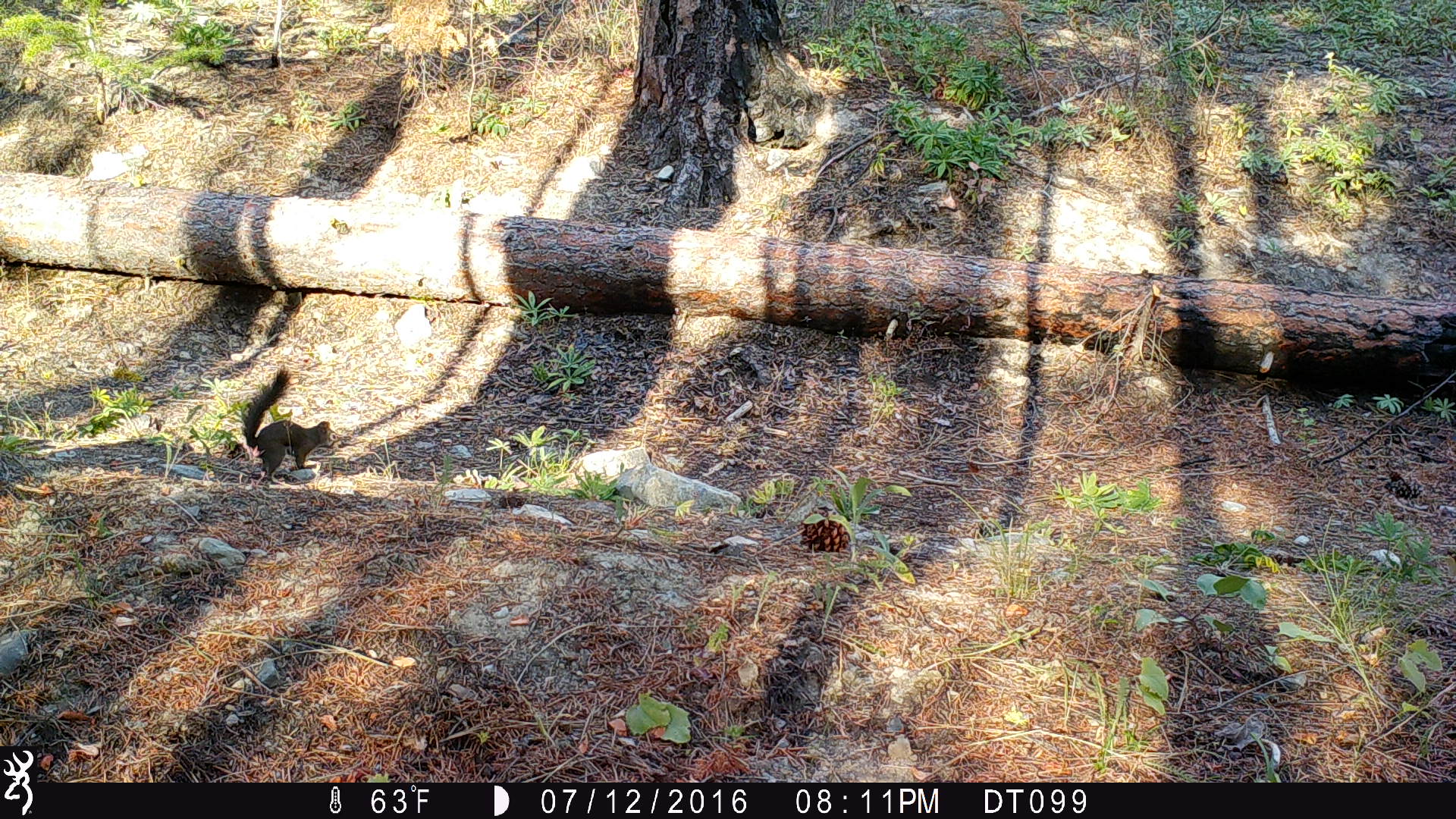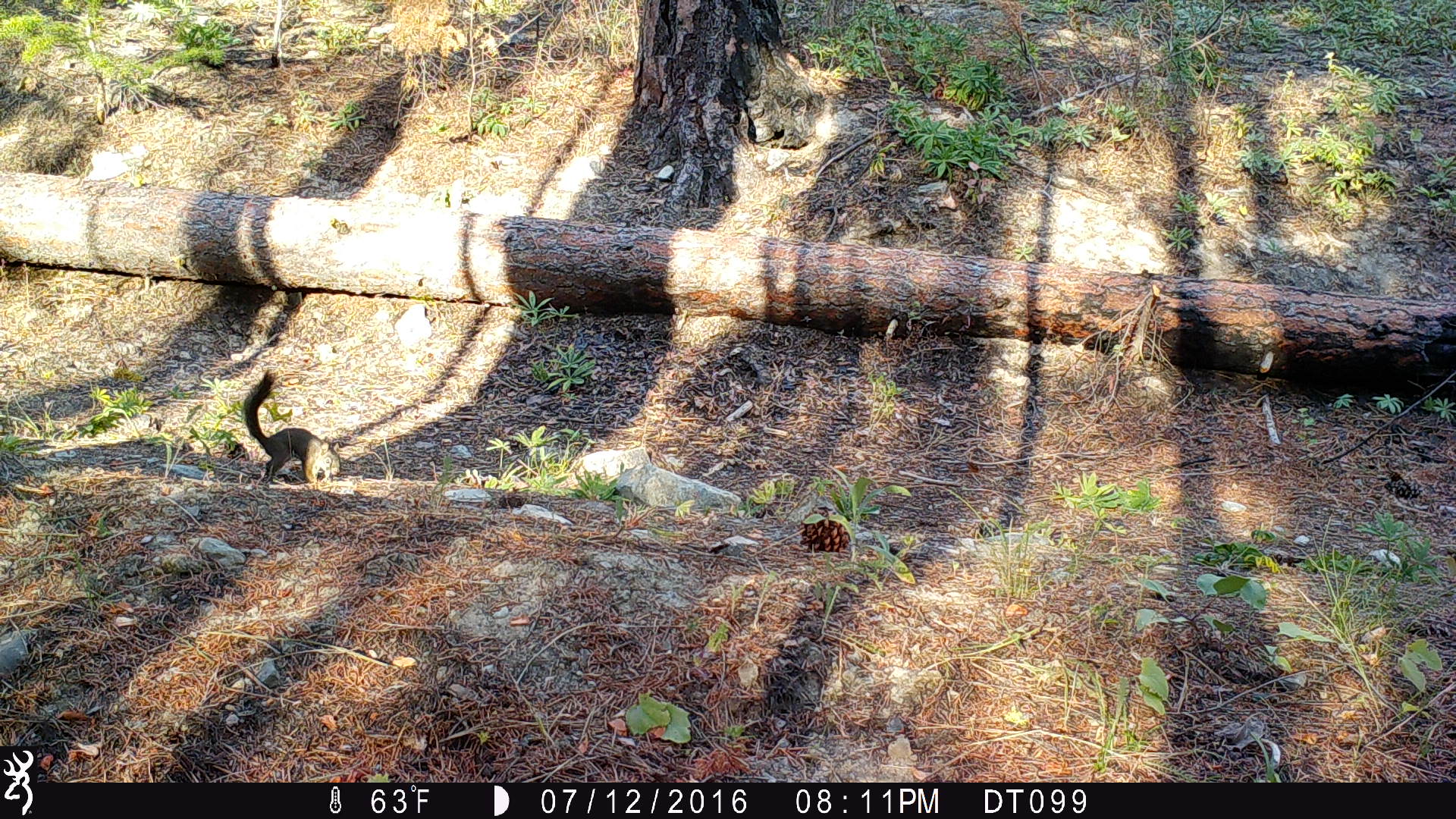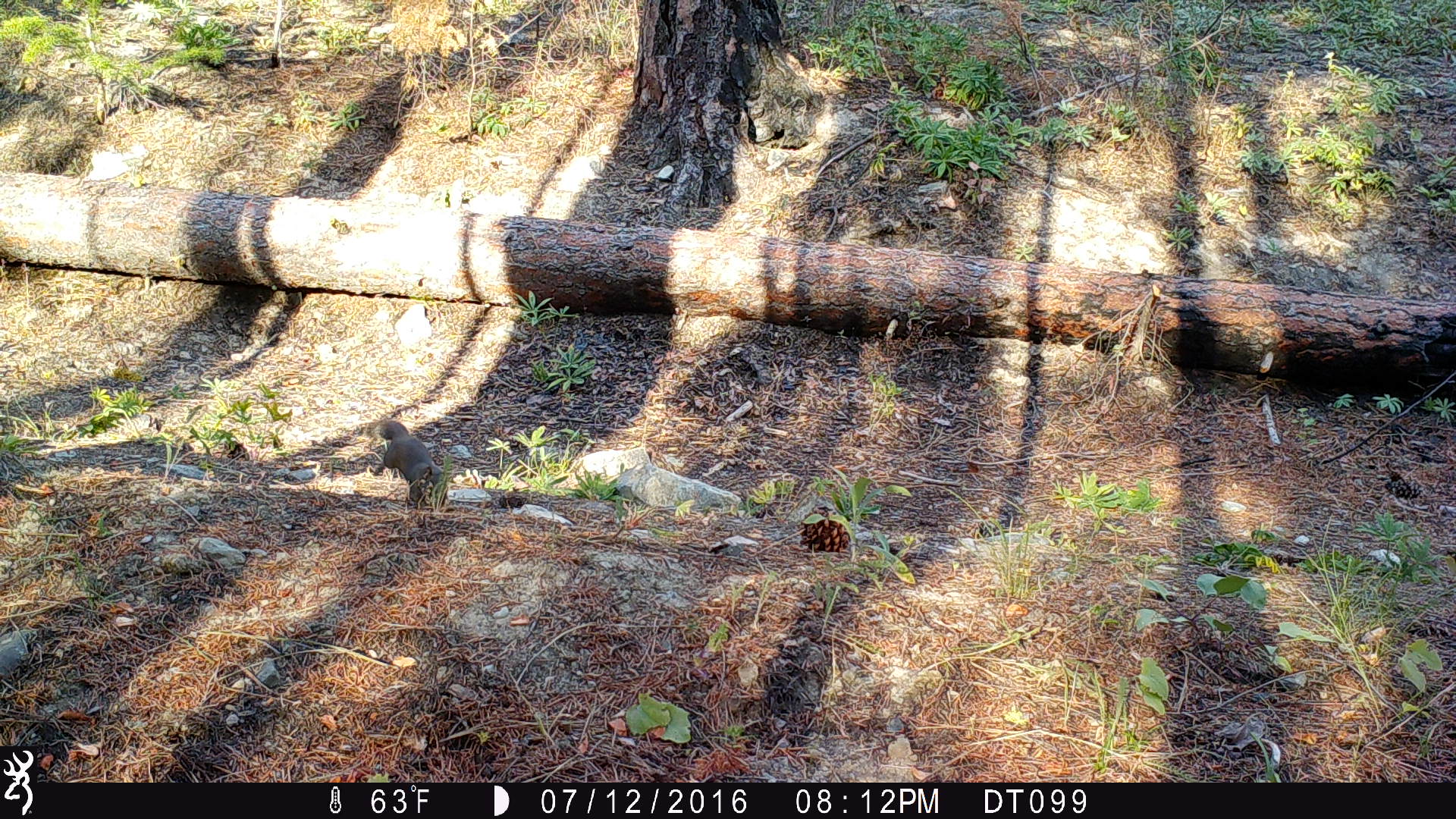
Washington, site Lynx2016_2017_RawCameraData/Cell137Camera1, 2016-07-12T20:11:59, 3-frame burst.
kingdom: Animalia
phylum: Chordata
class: Mammalia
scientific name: Mammalia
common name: small mammal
Small mammal (Mammalia). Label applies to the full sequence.